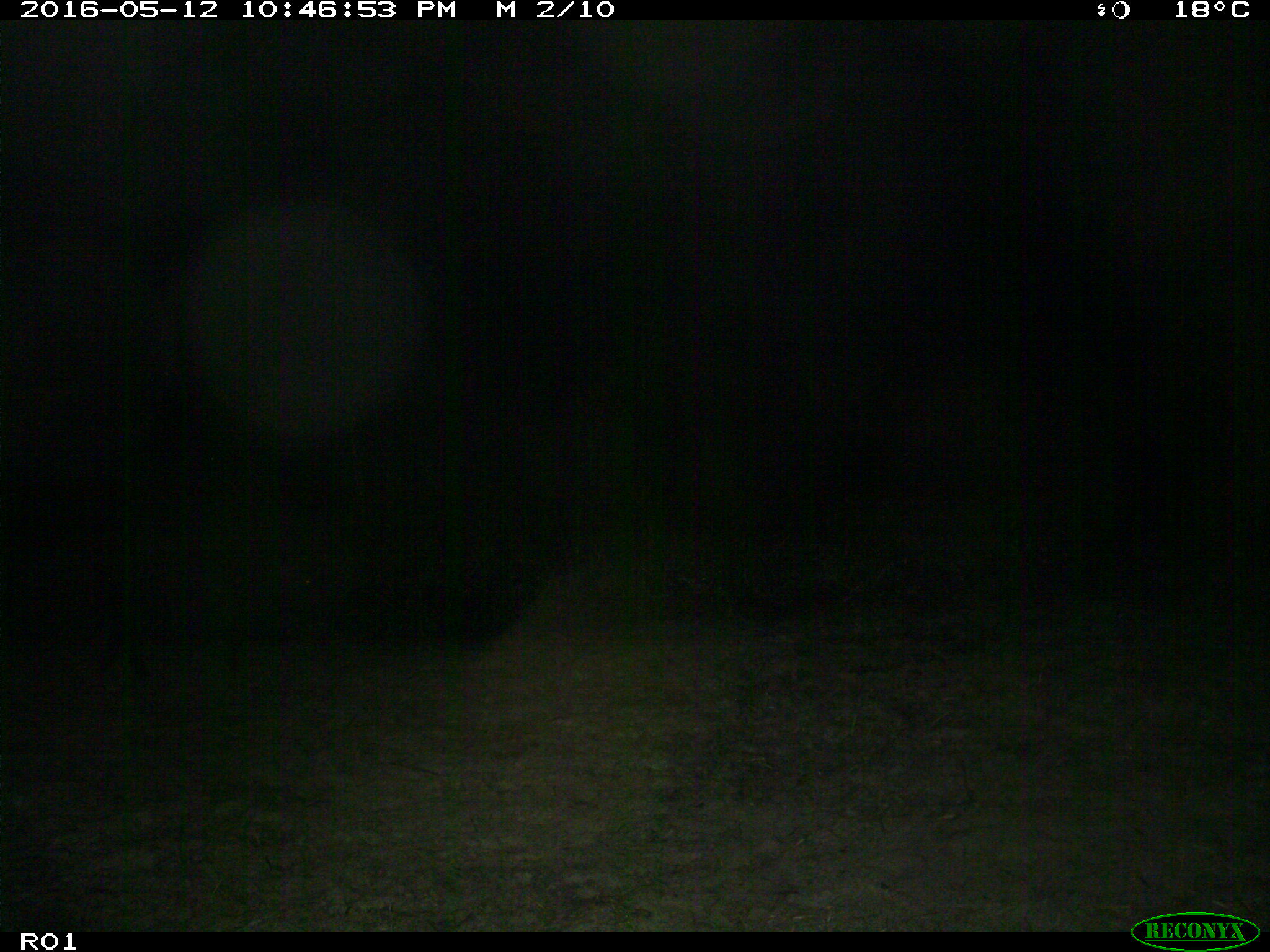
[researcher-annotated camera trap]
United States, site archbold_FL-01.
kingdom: Animalia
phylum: Chordata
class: Mammalia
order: Artiodactyla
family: Suidae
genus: Sus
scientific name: Sus scrofa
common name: wild boar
Sus scrofa (wild boar).